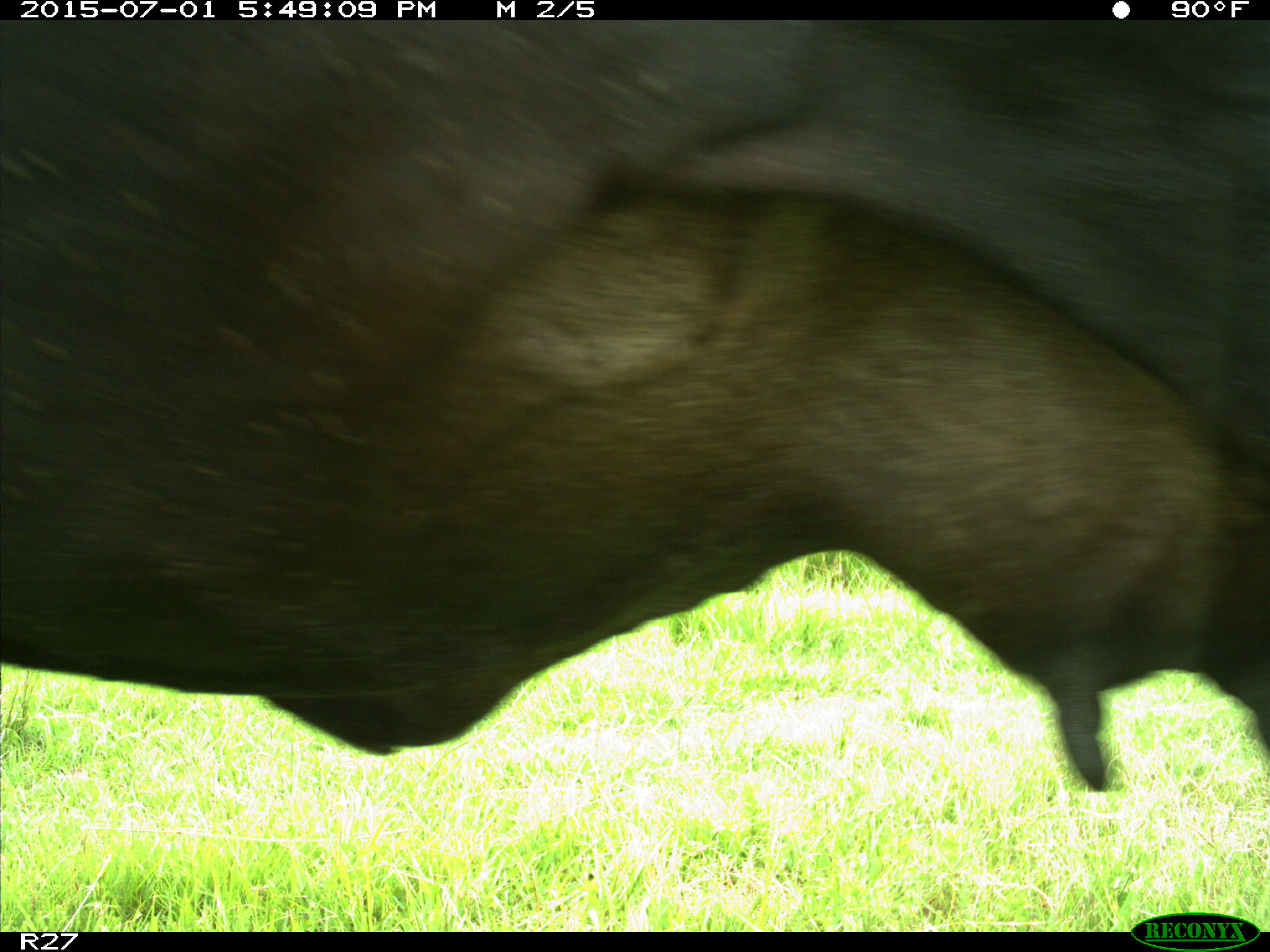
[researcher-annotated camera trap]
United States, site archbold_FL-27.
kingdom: Animalia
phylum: Chordata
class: Mammalia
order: Artiodactyla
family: Bovidae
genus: Bos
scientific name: Bos taurus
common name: domestic cow